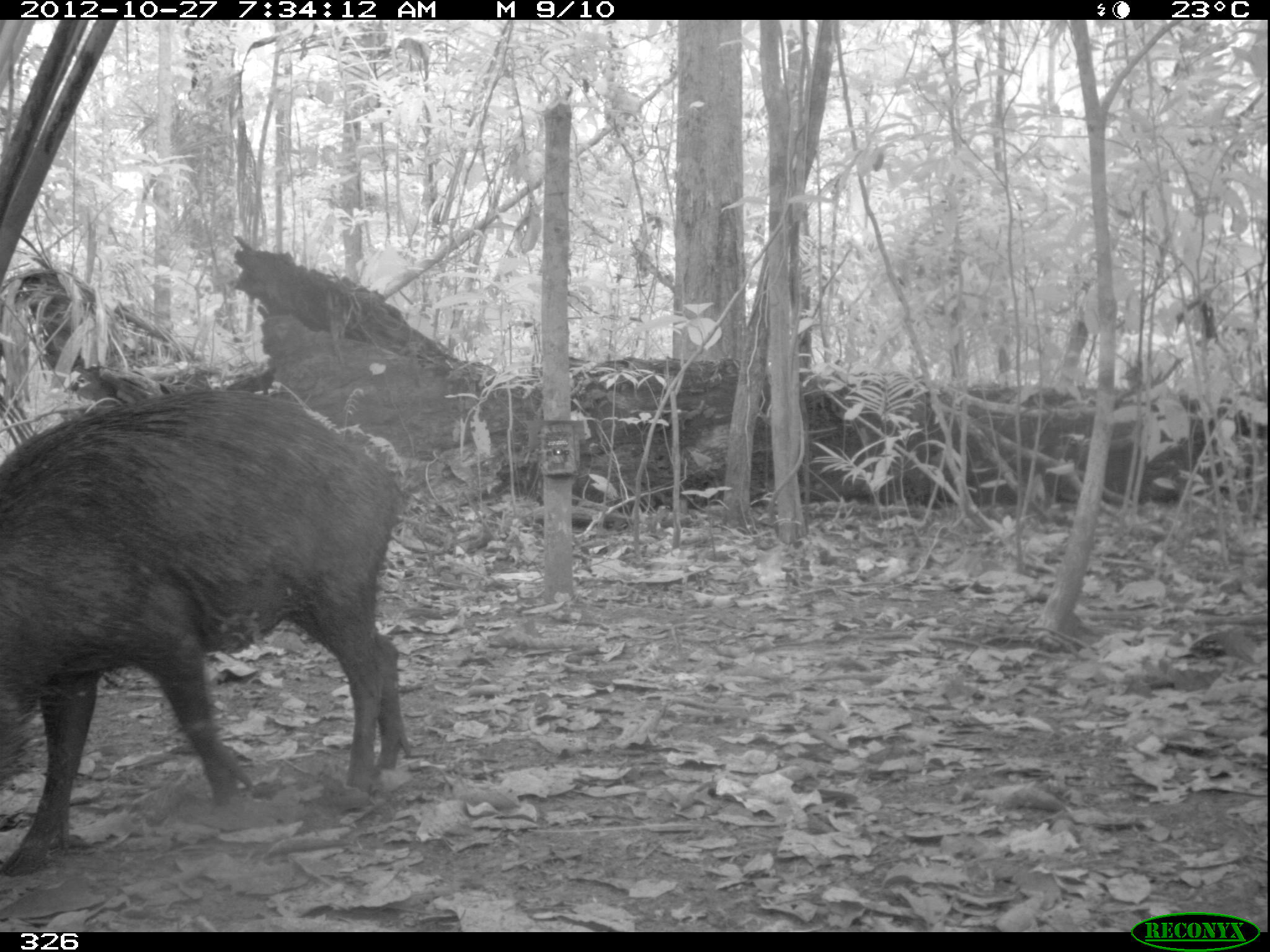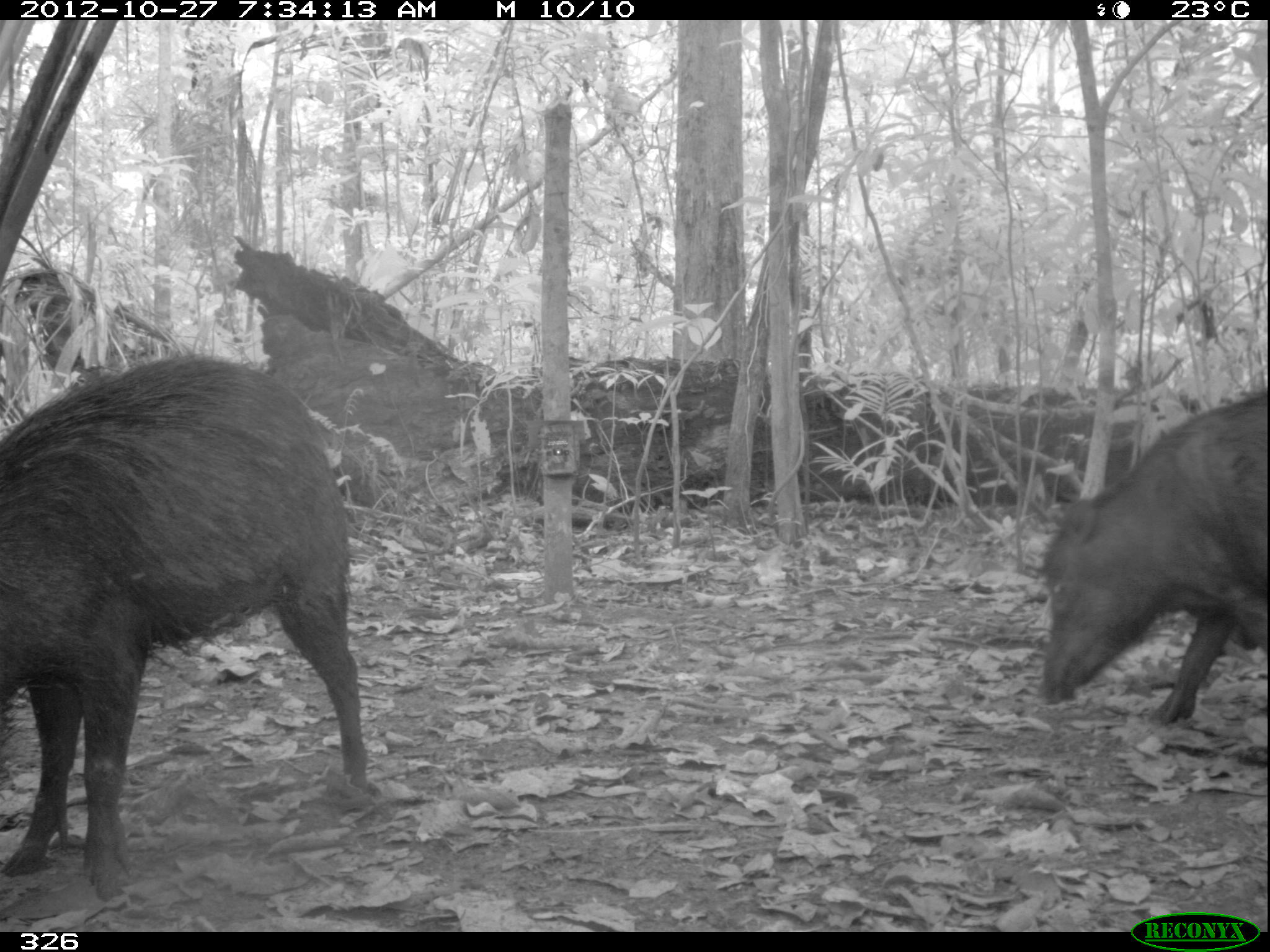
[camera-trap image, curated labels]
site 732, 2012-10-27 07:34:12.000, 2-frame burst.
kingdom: Animalia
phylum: Chordata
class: Mammalia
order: Artiodactyla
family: Tayassuidae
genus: Tayassu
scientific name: Tayassu pecari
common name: white-lipped peccary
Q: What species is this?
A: Tayassu pecari (white-lipped peccary).